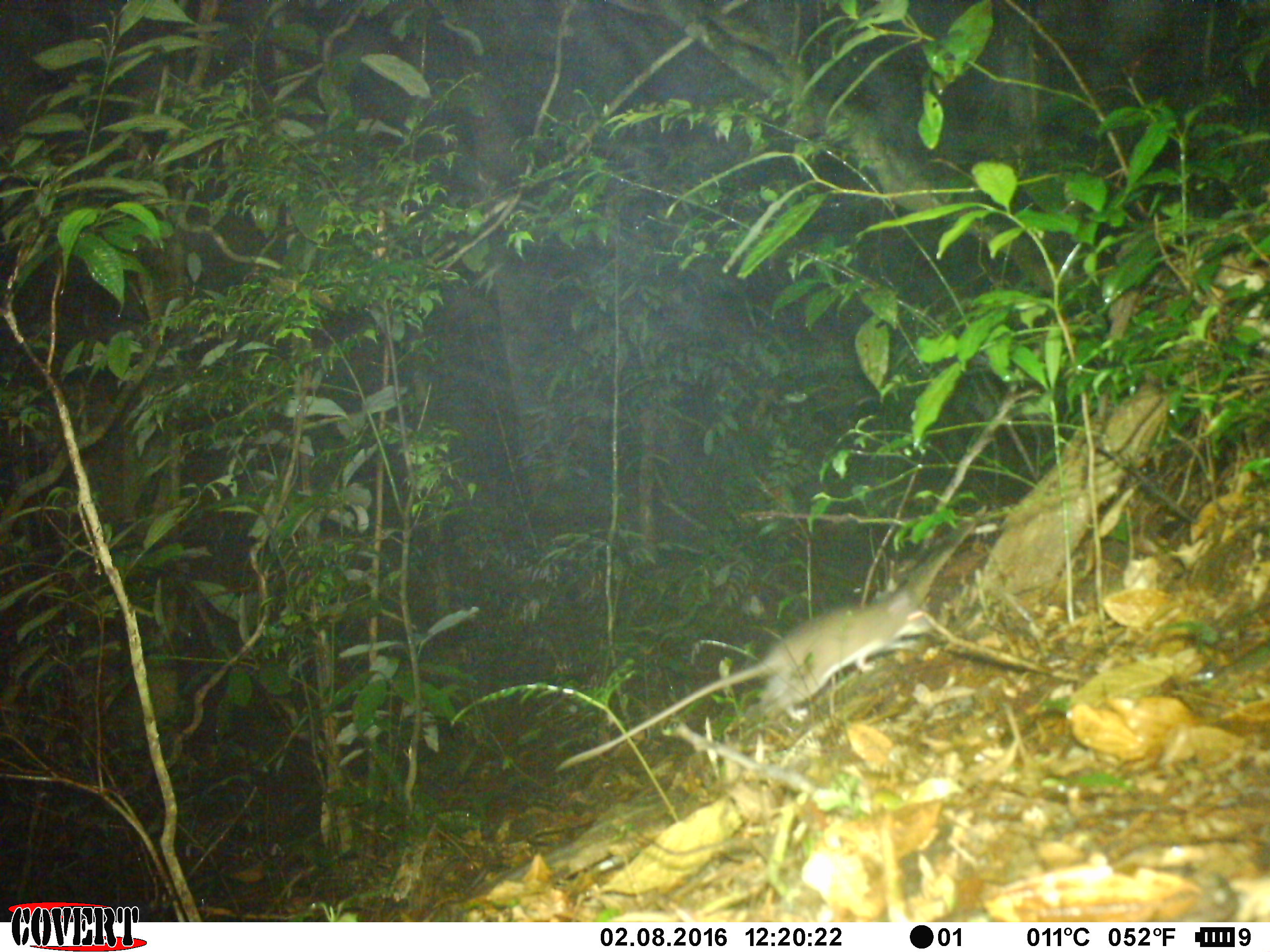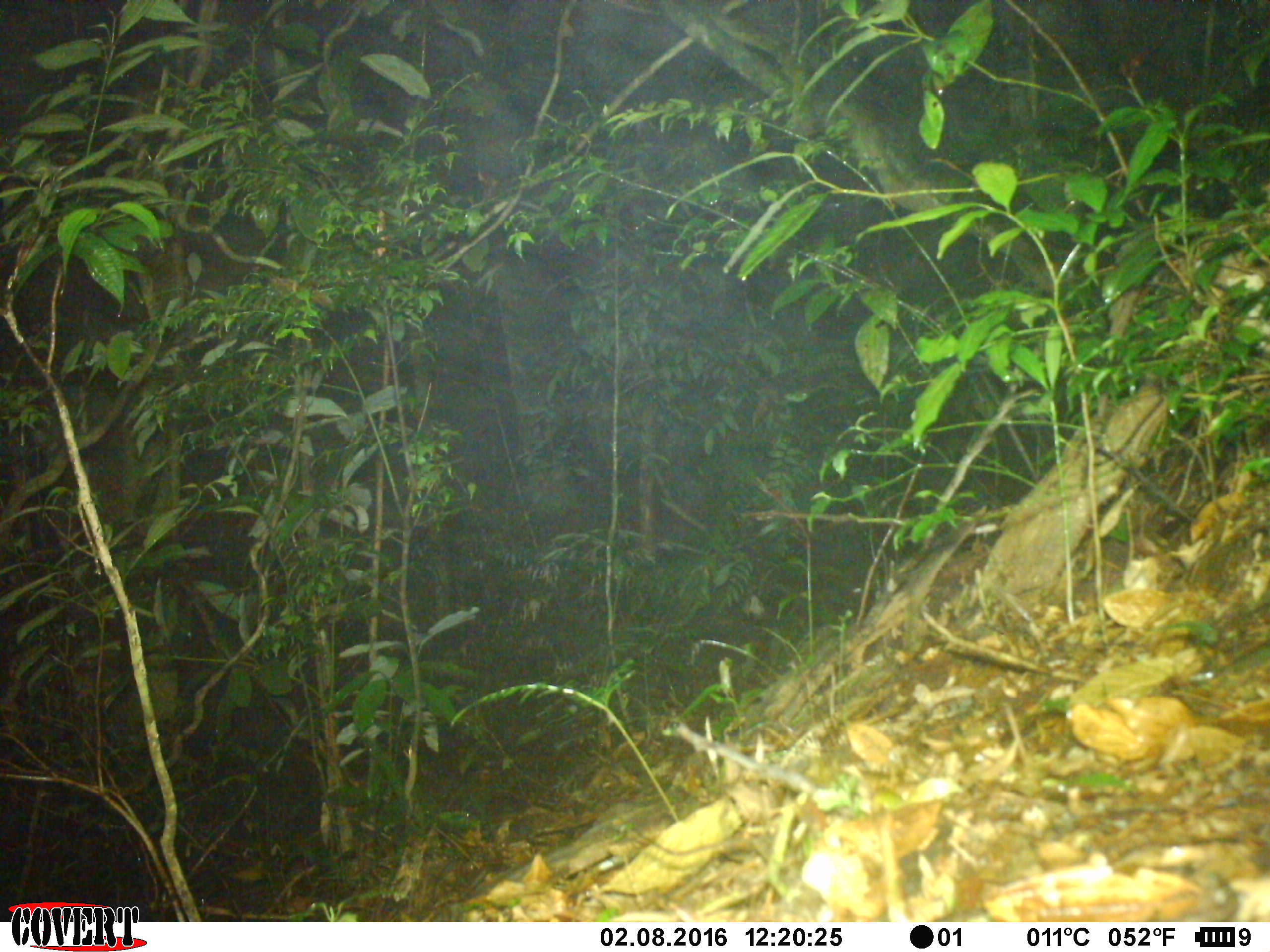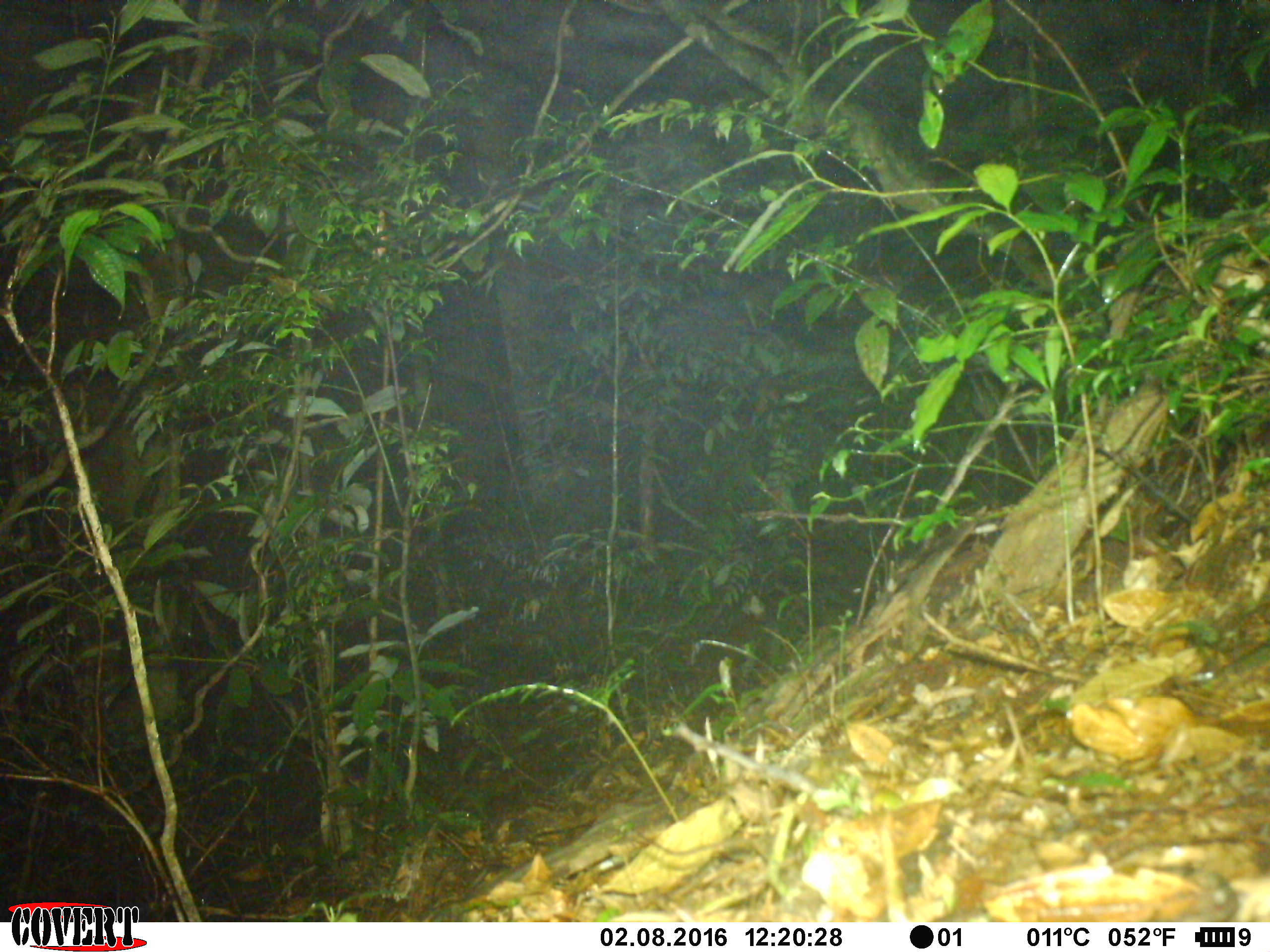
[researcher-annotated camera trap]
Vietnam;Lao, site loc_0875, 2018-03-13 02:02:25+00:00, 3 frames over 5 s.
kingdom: Animalia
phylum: Chordata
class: Mammalia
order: Rodentia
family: Muridae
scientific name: Muridae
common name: old-world mice and rats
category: unidentified murid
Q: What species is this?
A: Unidentified murid (old-world mice and rats) (Muridae).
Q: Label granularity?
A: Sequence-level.